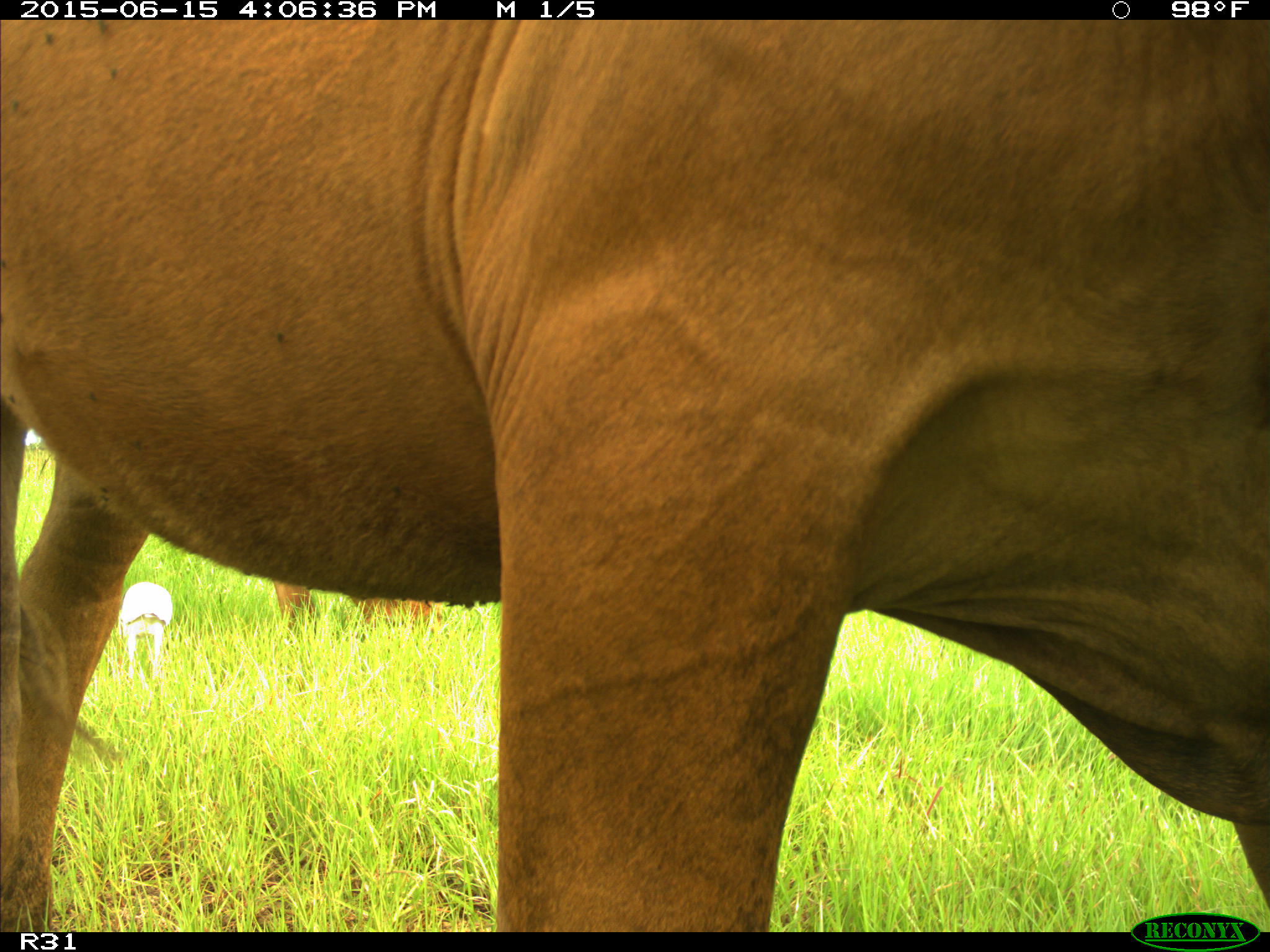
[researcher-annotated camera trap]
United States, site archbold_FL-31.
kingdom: Animalia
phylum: Chordata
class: Mammalia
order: Artiodactyla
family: Bovidae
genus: Bos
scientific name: Bos taurus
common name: domestic cow